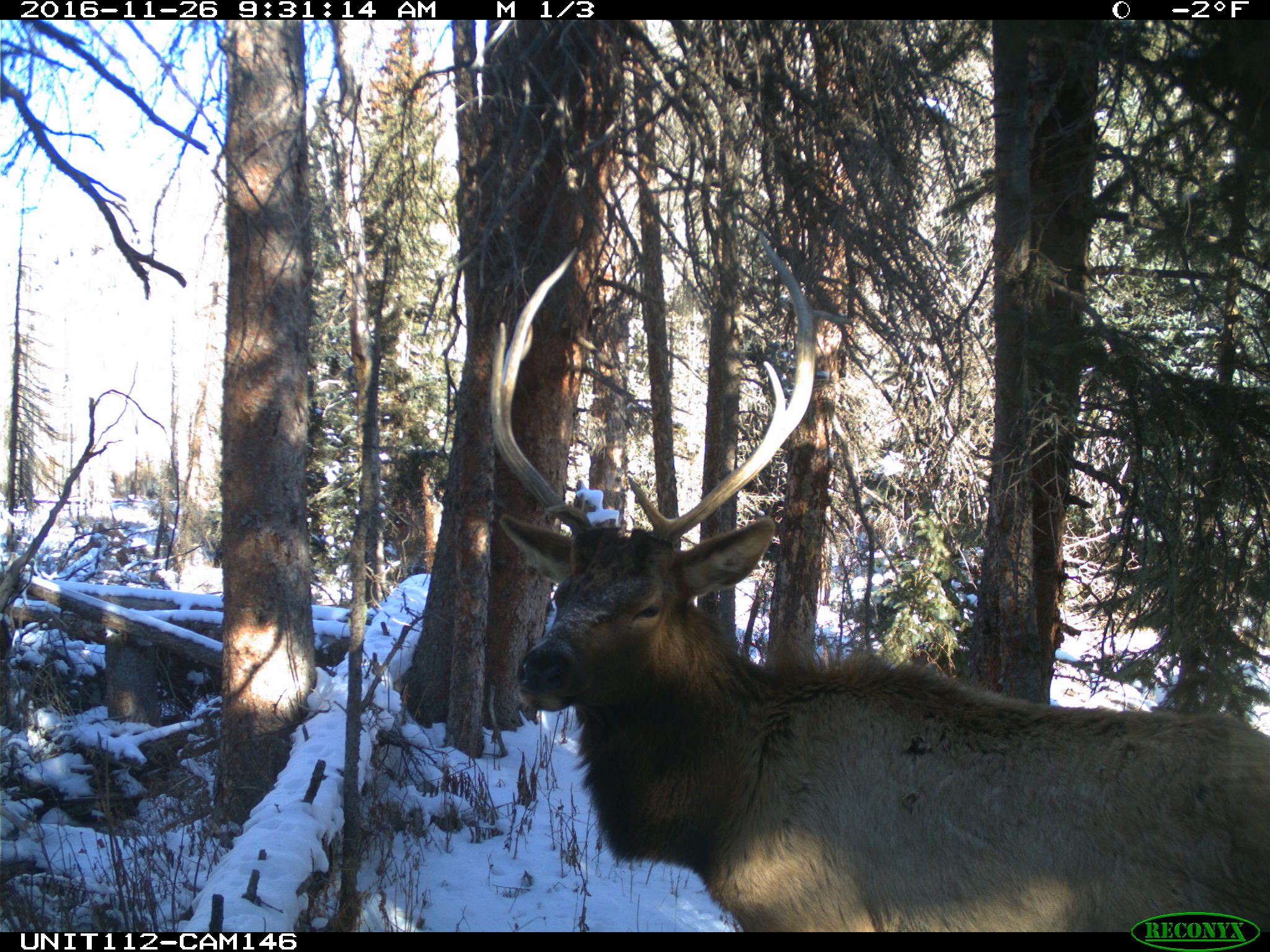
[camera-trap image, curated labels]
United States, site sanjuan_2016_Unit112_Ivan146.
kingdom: Animalia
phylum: Chordata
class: Mammalia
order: Artiodactyla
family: Cervidae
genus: Cervus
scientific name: Cervus elaphus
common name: red deer